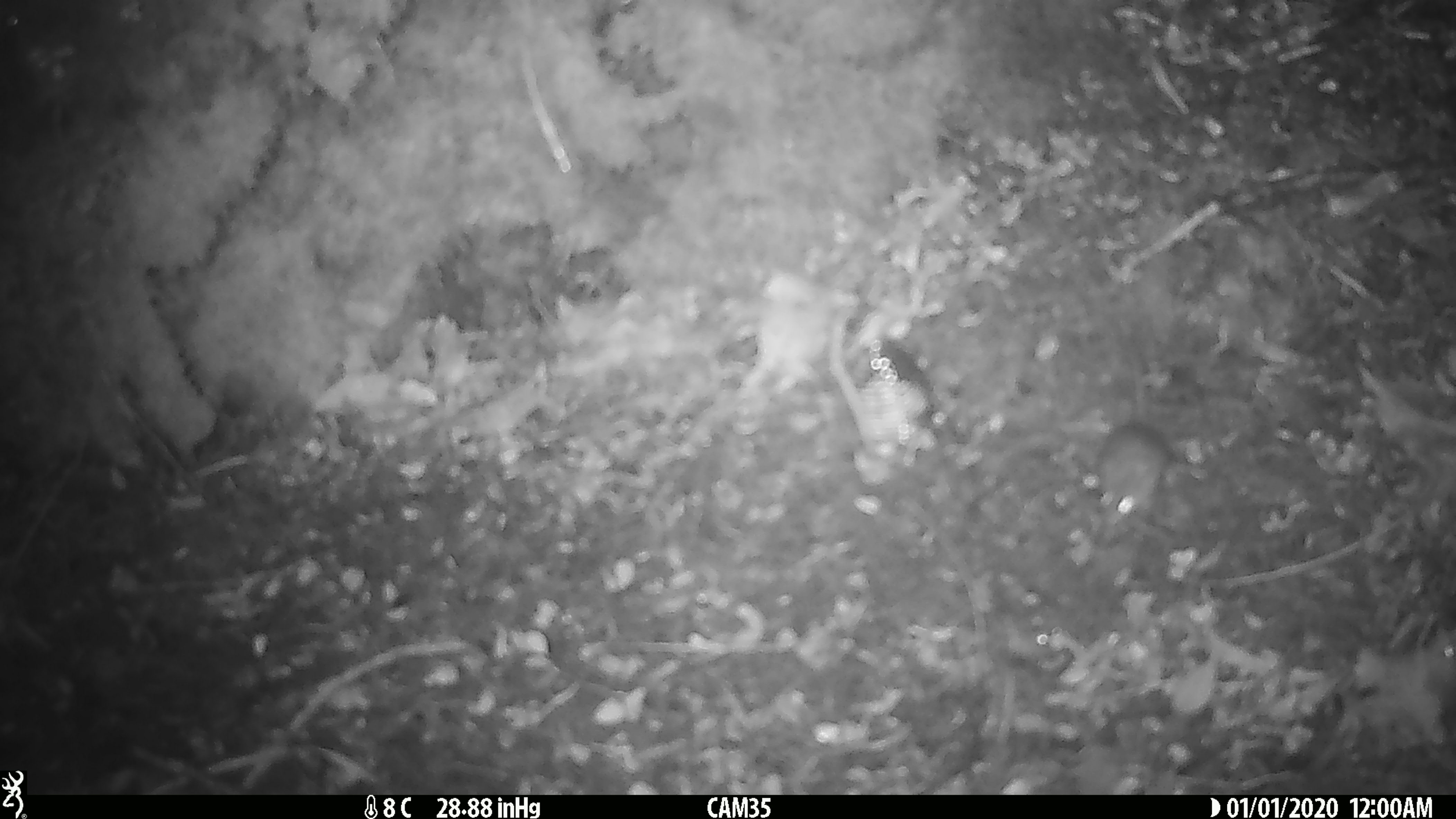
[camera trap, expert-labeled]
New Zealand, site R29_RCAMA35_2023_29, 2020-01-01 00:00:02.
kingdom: Animalia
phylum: Chordata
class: Mammalia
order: Rodentia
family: Muridae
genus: Mus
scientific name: Mus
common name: mouse